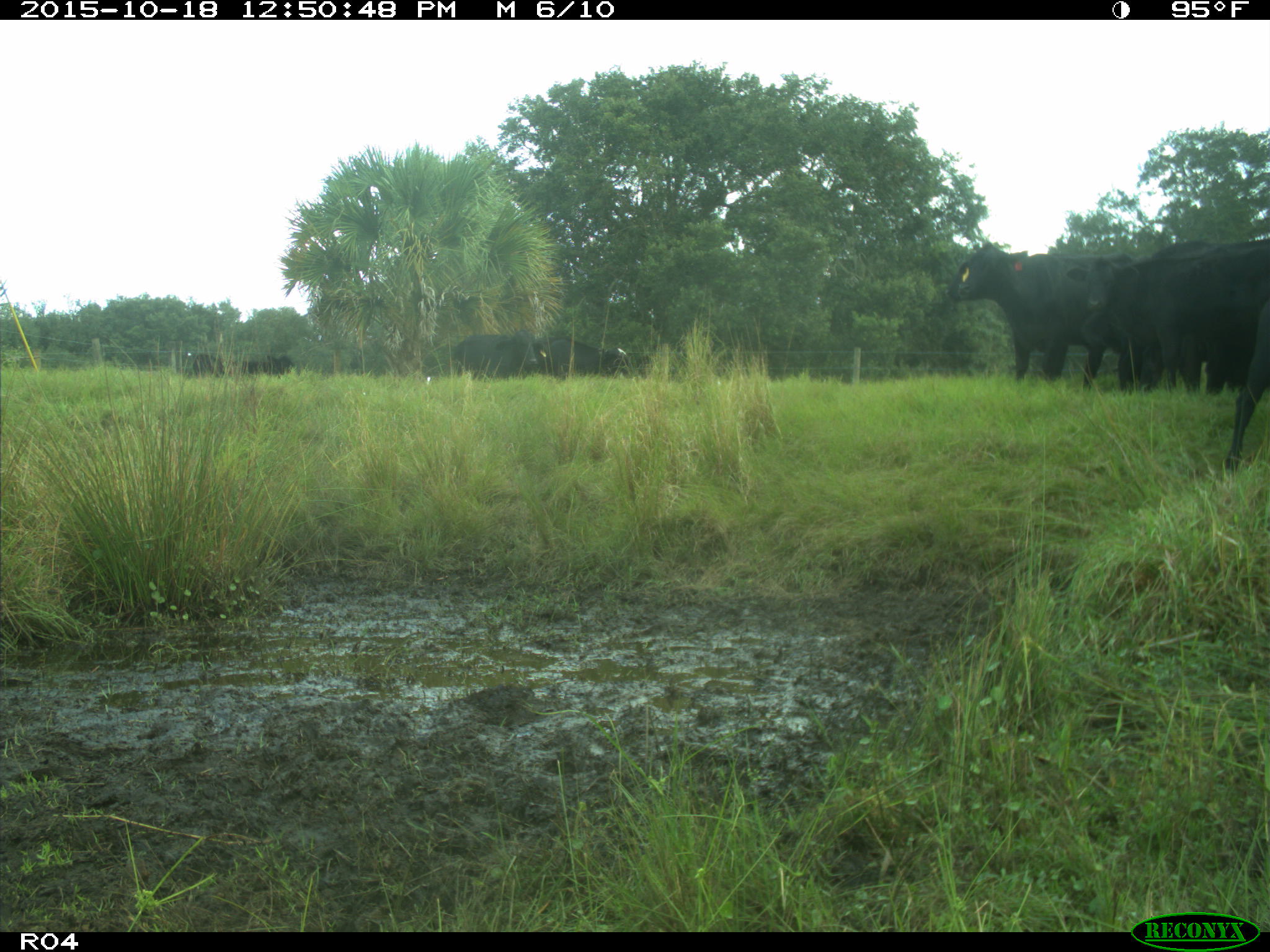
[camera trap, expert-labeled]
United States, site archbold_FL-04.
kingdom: Animalia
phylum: Chordata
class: Mammalia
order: Artiodactyla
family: Bovidae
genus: Bos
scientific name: Bos taurus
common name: domestic cow